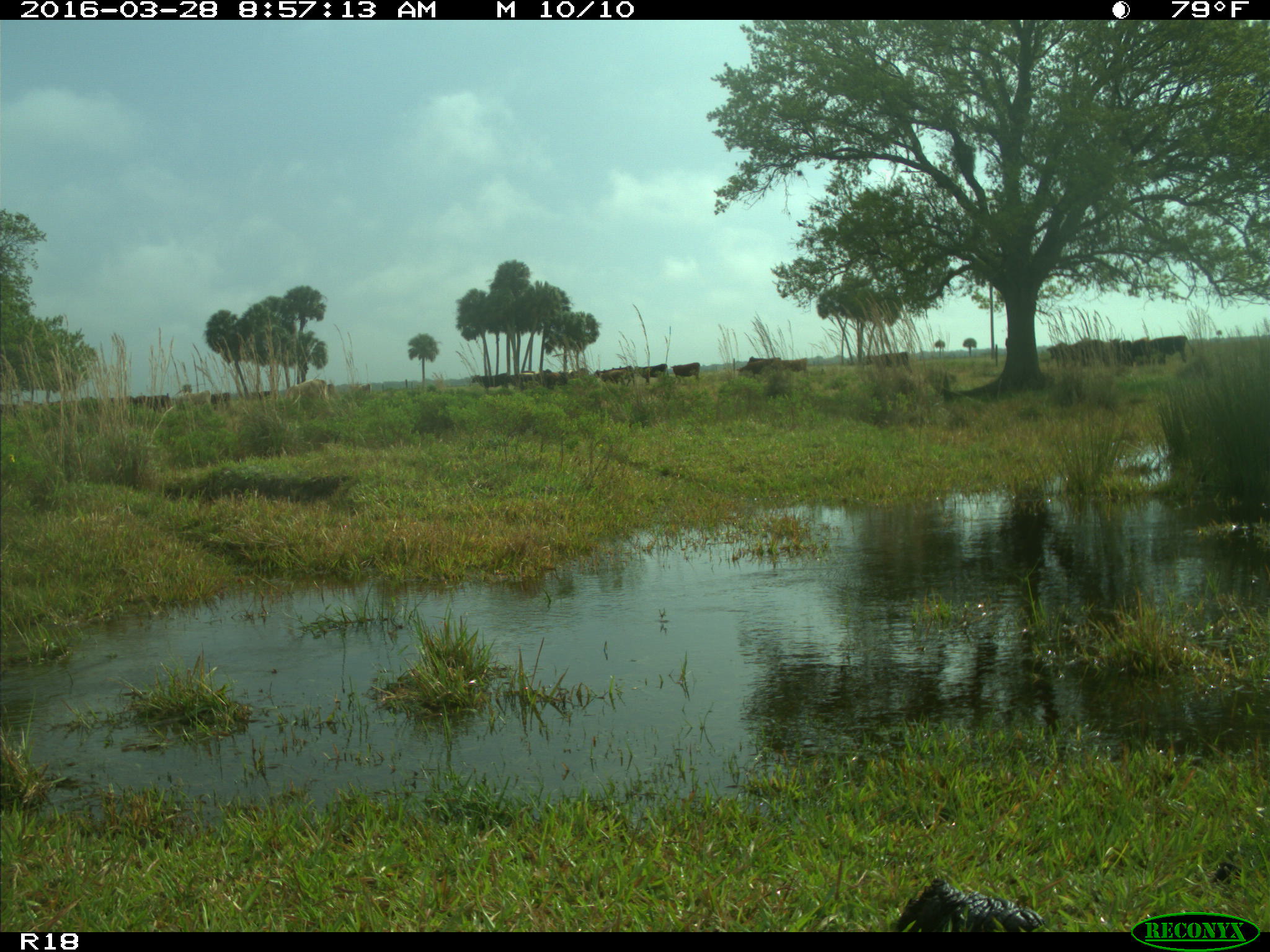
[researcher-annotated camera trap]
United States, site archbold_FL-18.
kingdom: Animalia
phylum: Chordata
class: Mammalia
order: Artiodactyla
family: Bovidae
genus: Bos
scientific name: Bos taurus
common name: domestic cow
Bos taurus (domestic cow).